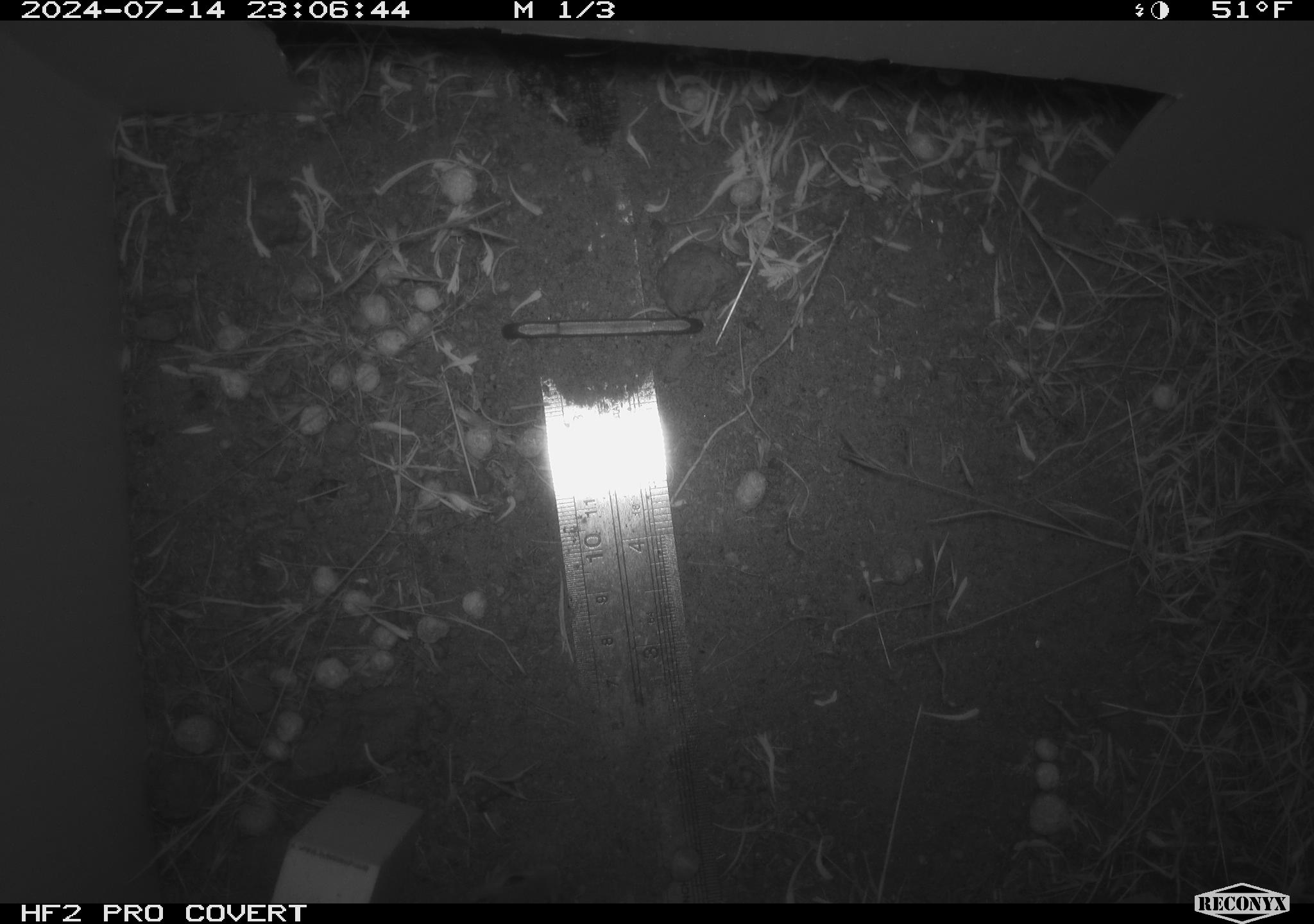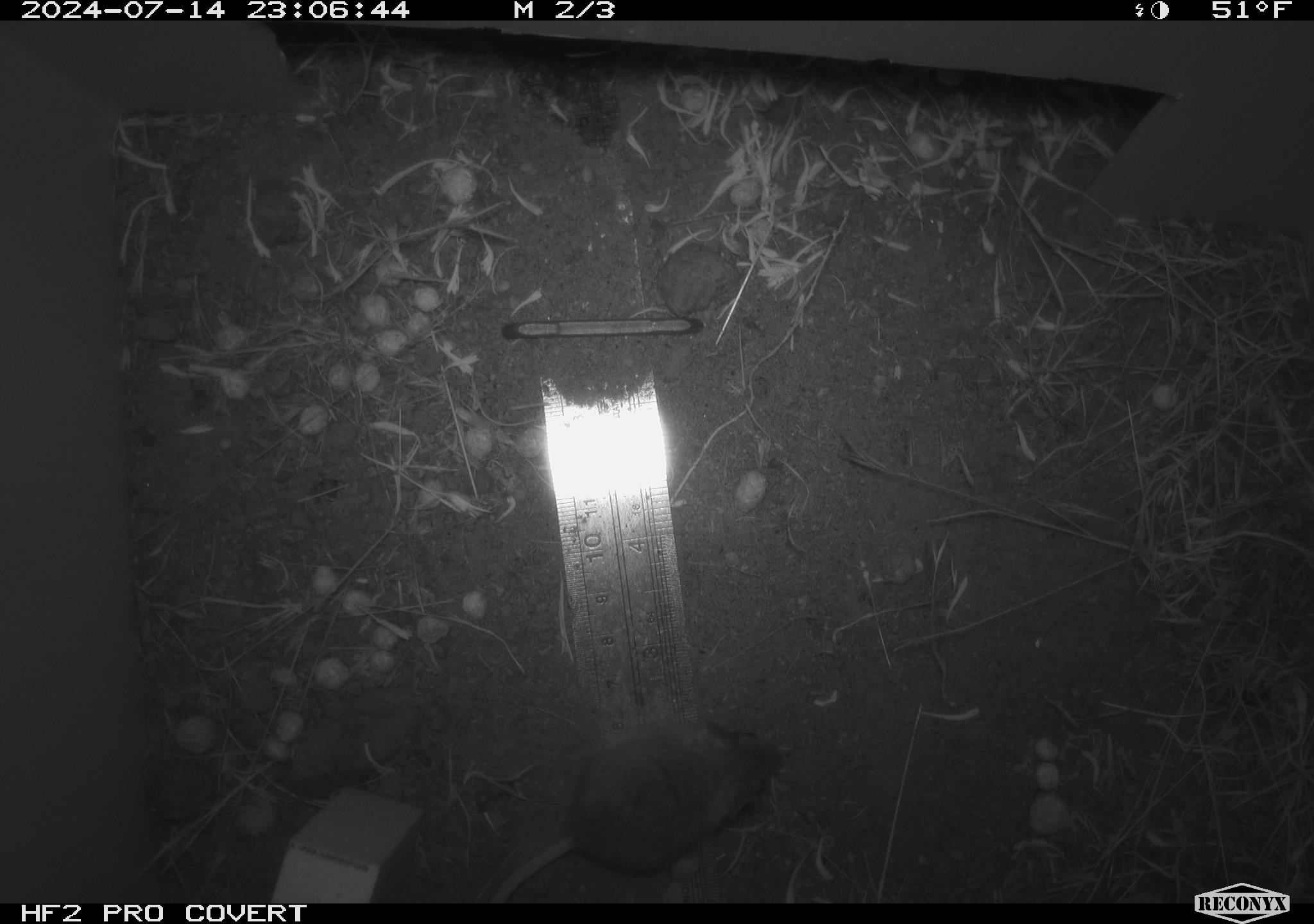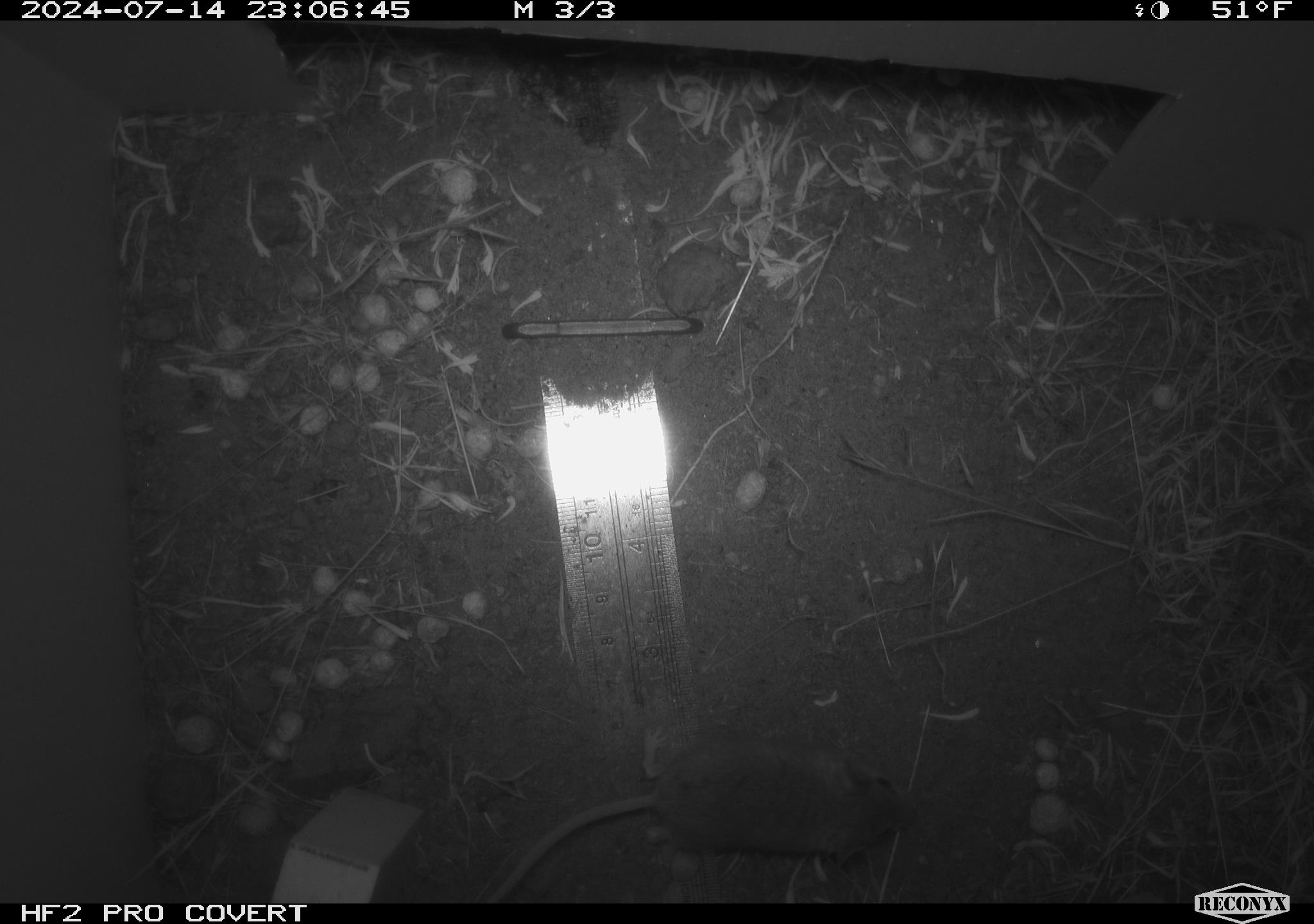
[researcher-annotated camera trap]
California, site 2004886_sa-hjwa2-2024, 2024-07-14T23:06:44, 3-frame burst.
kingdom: Animalia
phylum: Chordata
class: Mammalia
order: Rodentia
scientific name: Rodentia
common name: rodent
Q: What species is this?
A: Rodent (Rodentia).